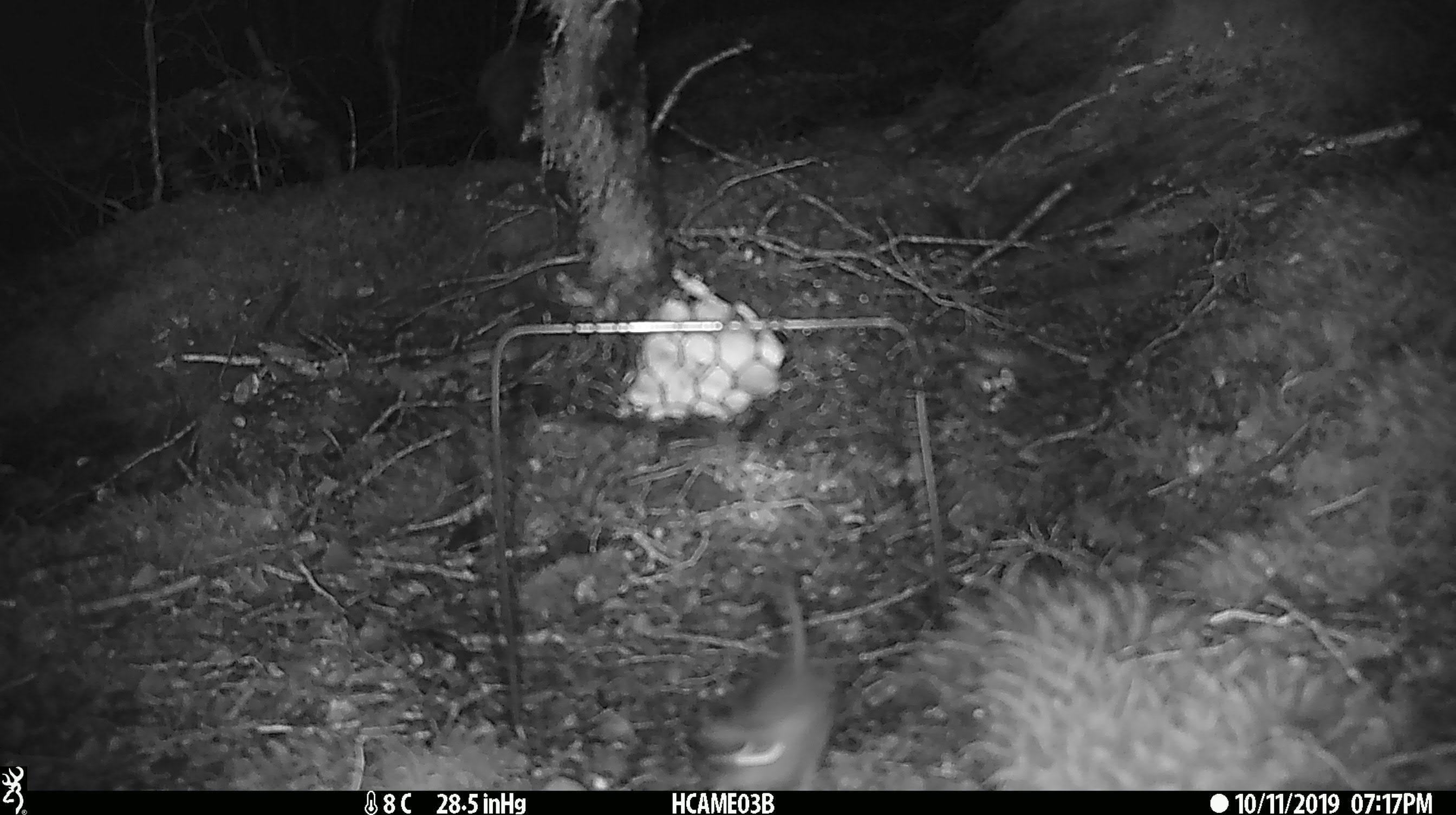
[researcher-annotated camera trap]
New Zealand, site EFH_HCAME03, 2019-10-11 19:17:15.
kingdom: Animalia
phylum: Chordata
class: Mammalia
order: Rodentia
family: Muridae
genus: Mus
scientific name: Mus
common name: mouse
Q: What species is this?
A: Mouse (Mus).